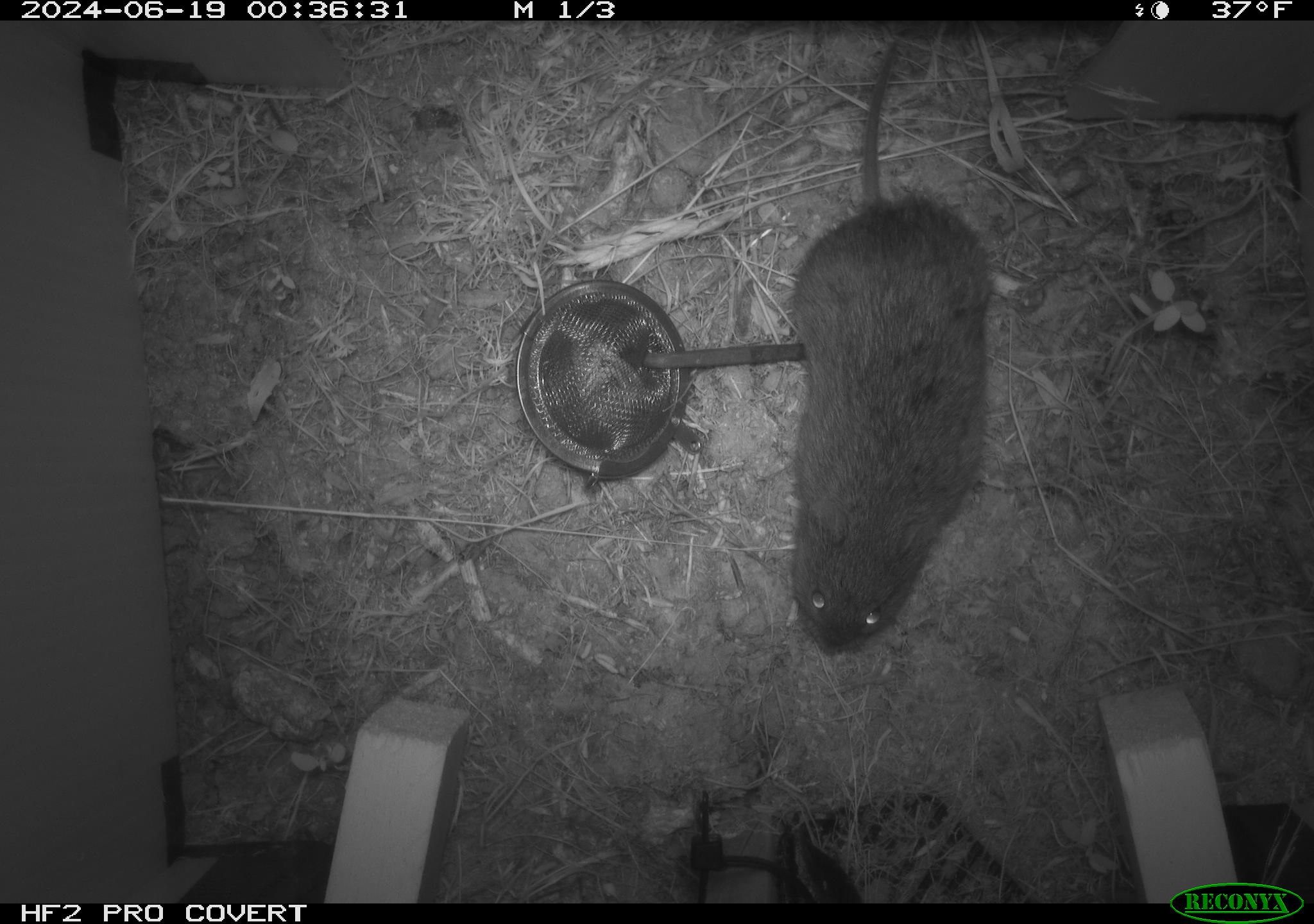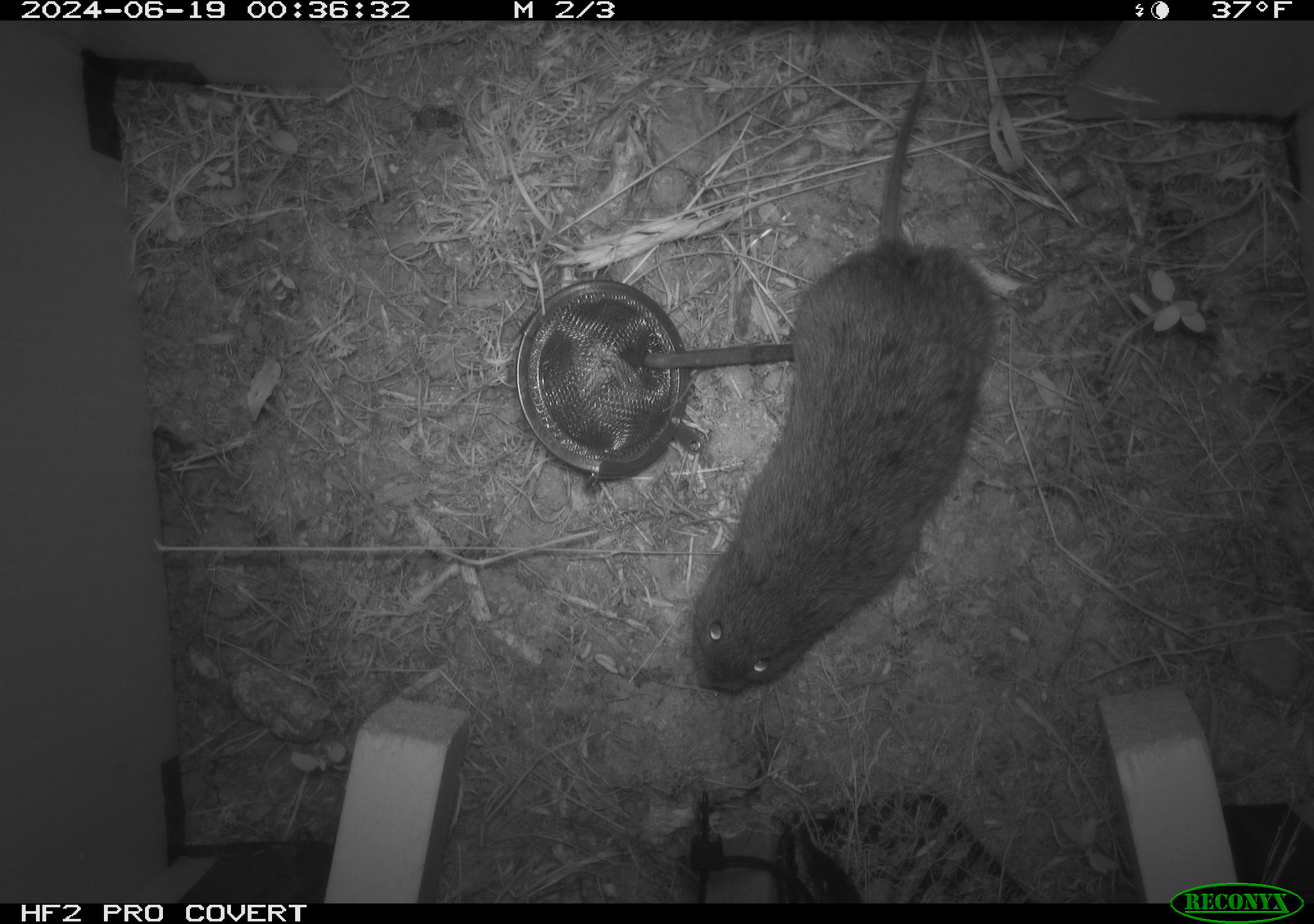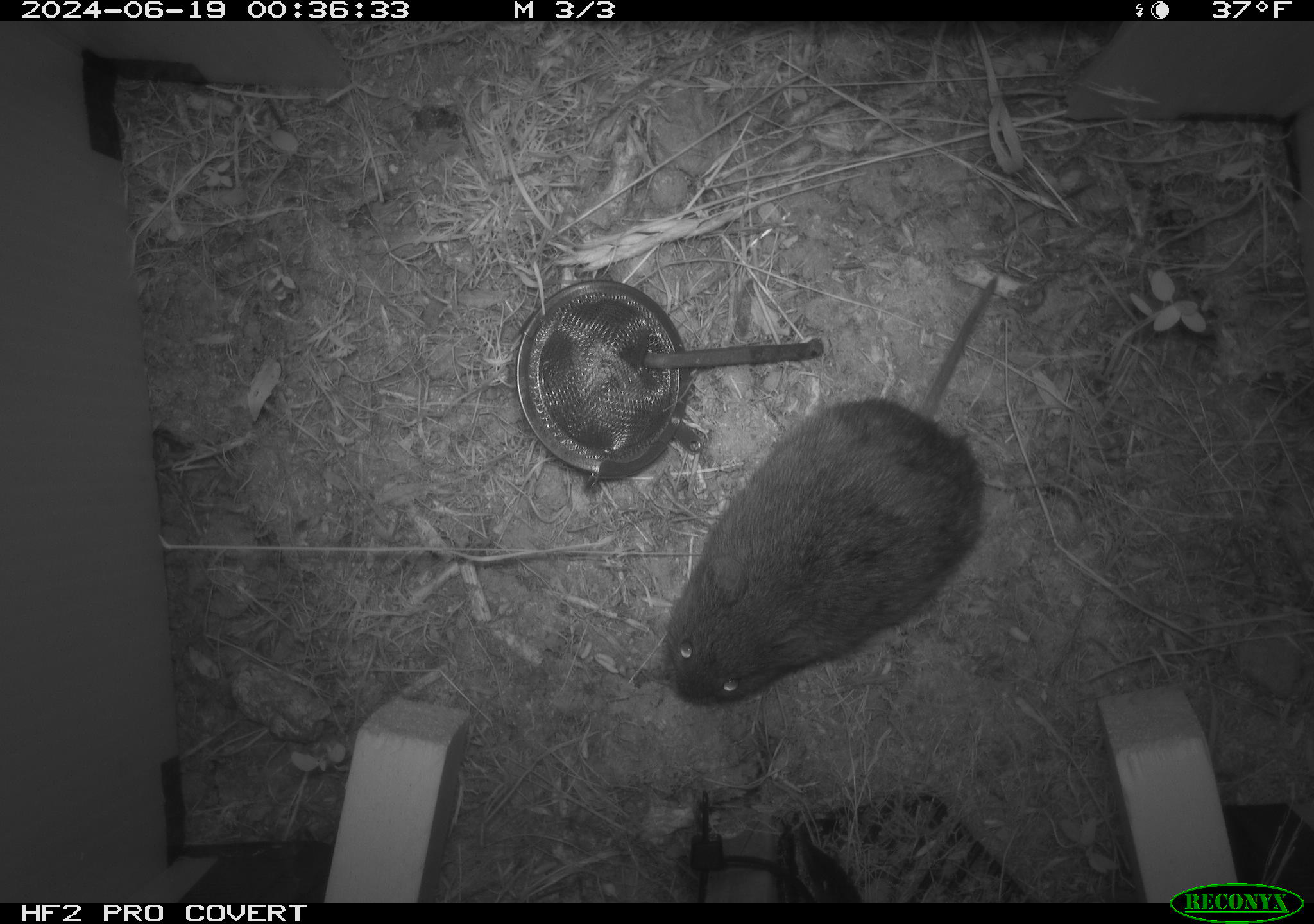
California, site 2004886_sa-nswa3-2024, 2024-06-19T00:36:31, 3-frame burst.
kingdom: Animalia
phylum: Chordata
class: Mammalia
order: Rodentia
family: Cricetidae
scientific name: Arvicolinae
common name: voles, lemmings, and muskrats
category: arvicolinae subfamily